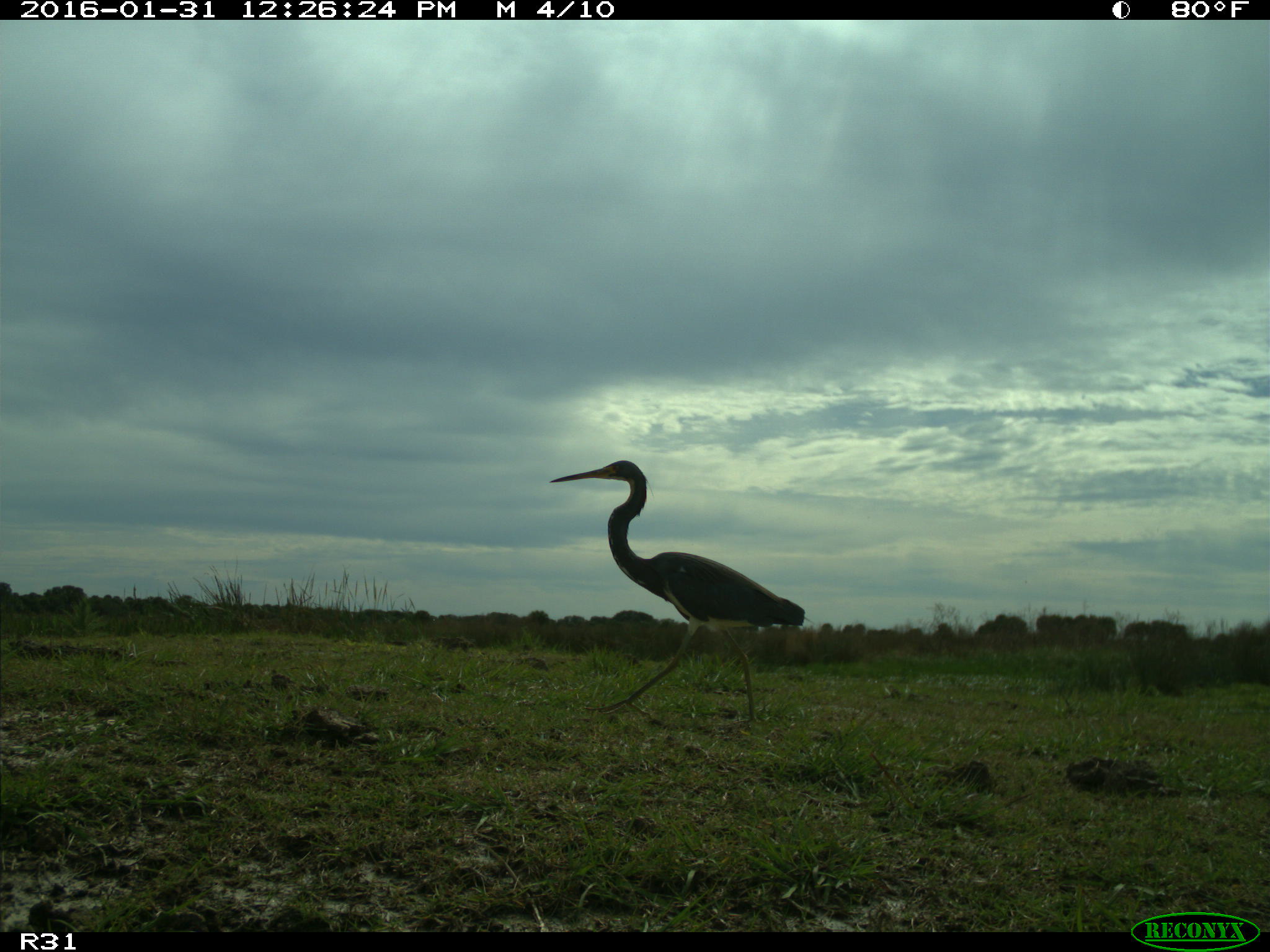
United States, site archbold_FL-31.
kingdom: Animalia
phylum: Chordata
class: Aves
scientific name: Aves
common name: birds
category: unidentified bird